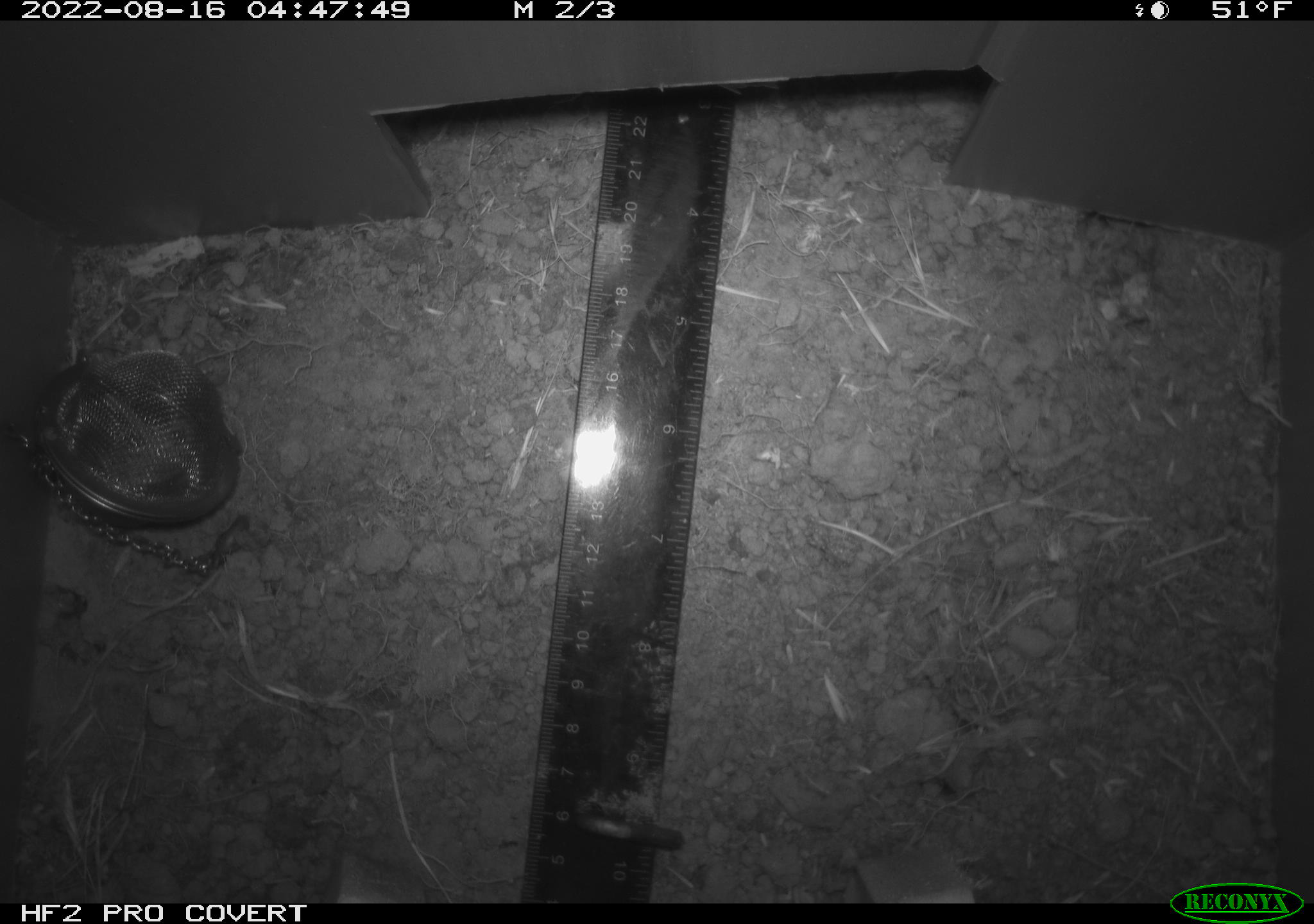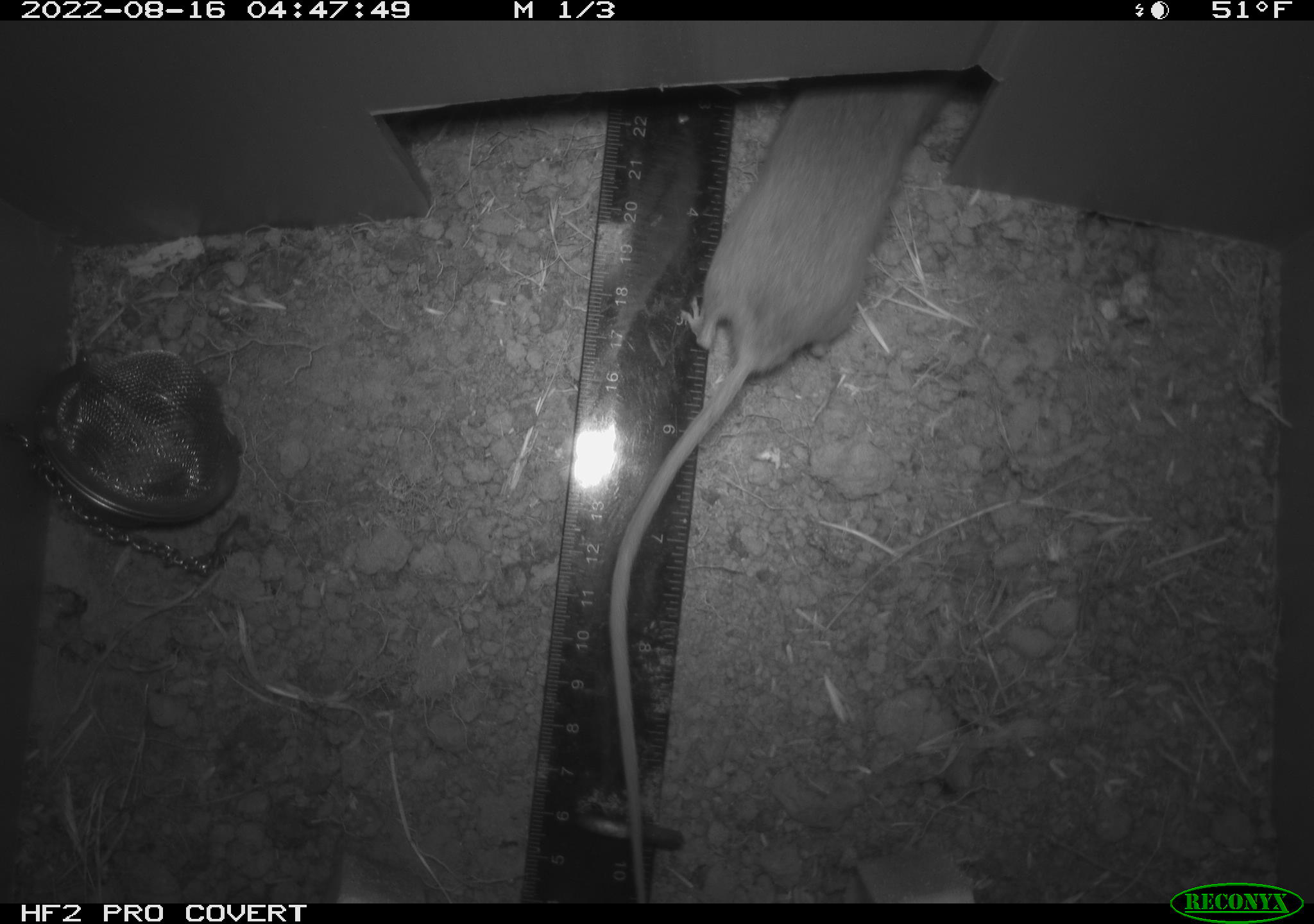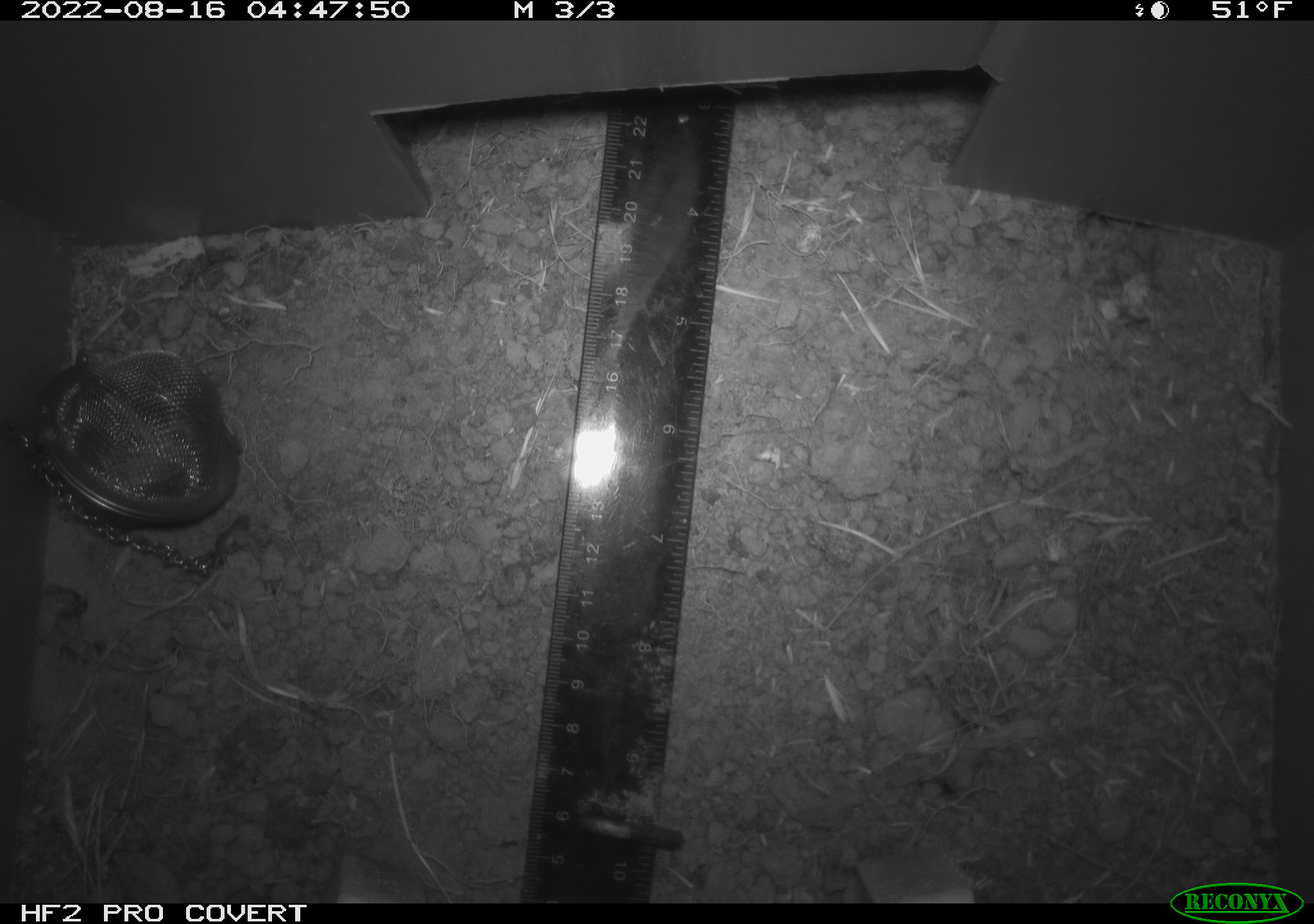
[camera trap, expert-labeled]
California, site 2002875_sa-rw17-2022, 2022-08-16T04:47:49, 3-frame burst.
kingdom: Animalia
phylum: Chordata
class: Mammalia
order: Rodentia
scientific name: Rodentia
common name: mouse species